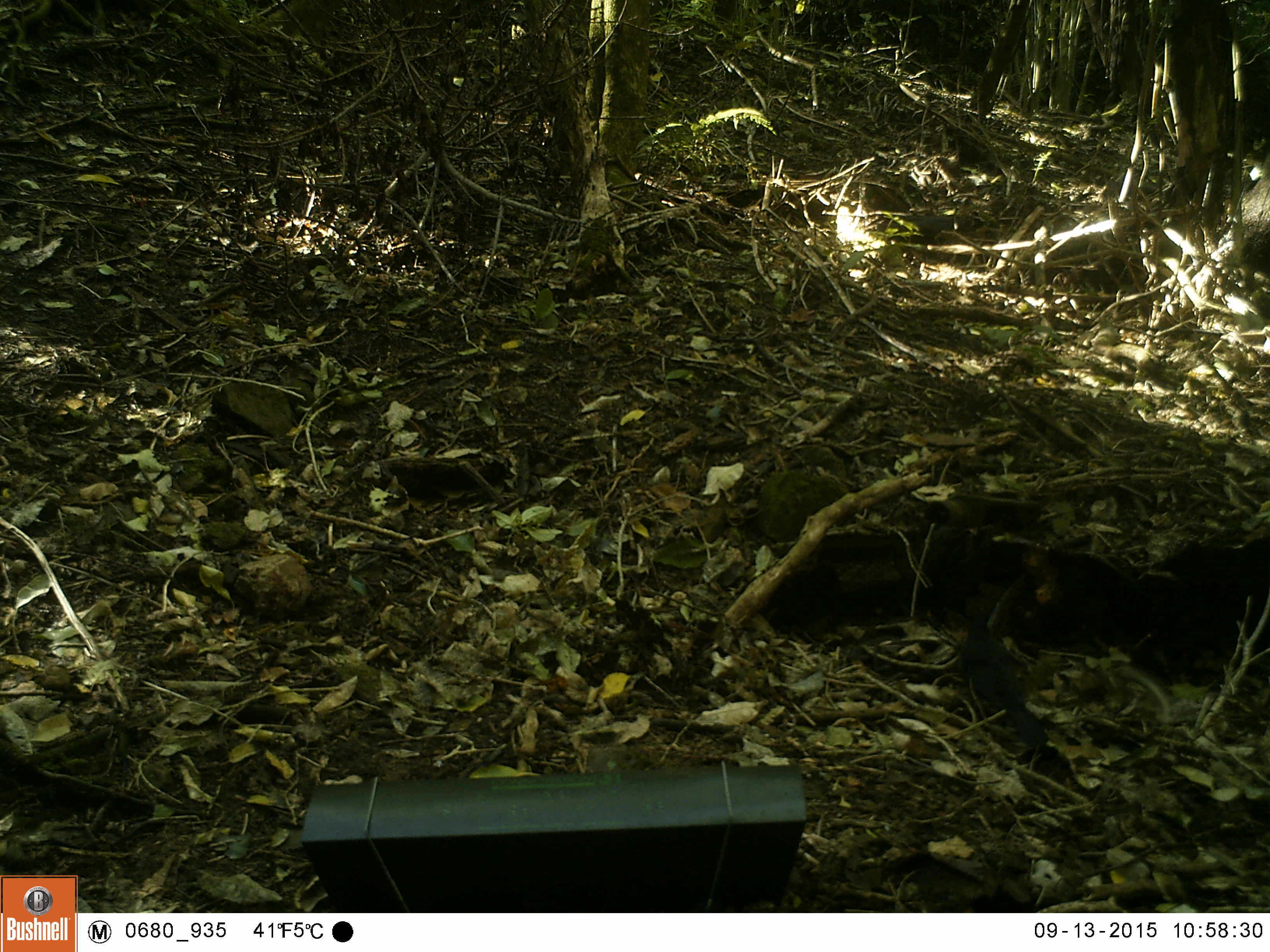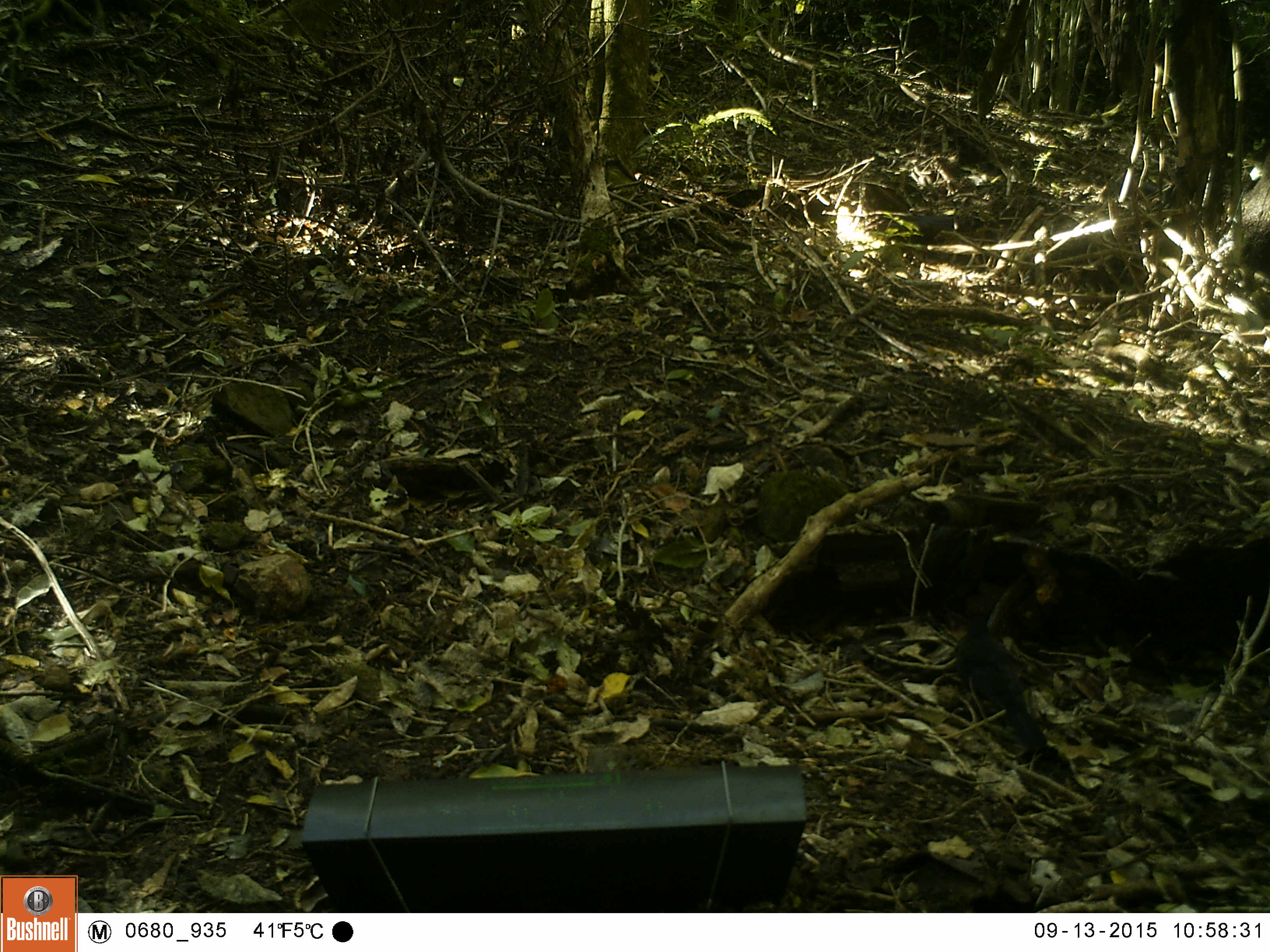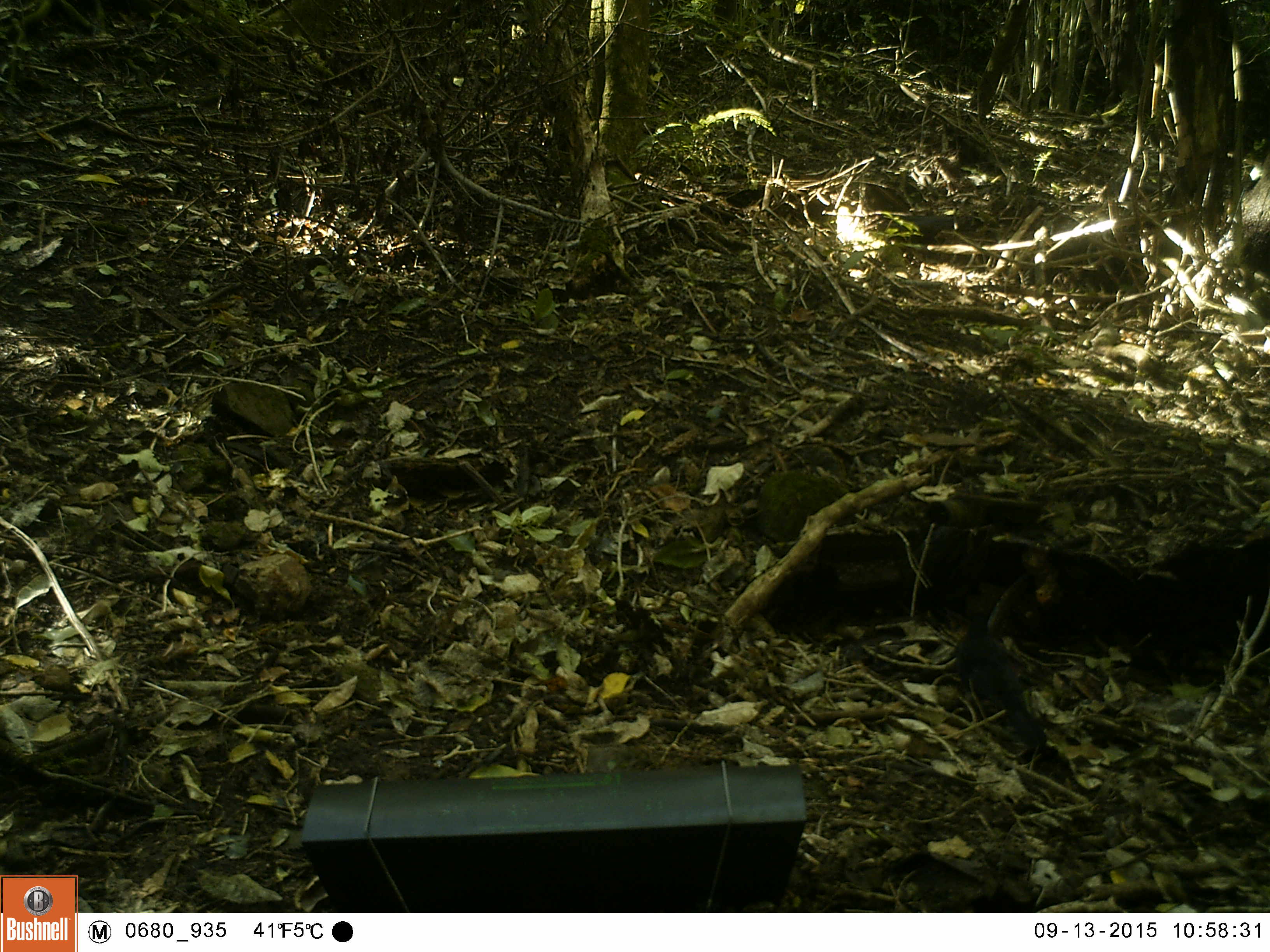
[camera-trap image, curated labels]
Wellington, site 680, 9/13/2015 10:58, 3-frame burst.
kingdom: Animalia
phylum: Chordata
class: Aves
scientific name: Aves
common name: bird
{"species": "bird (Aves)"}